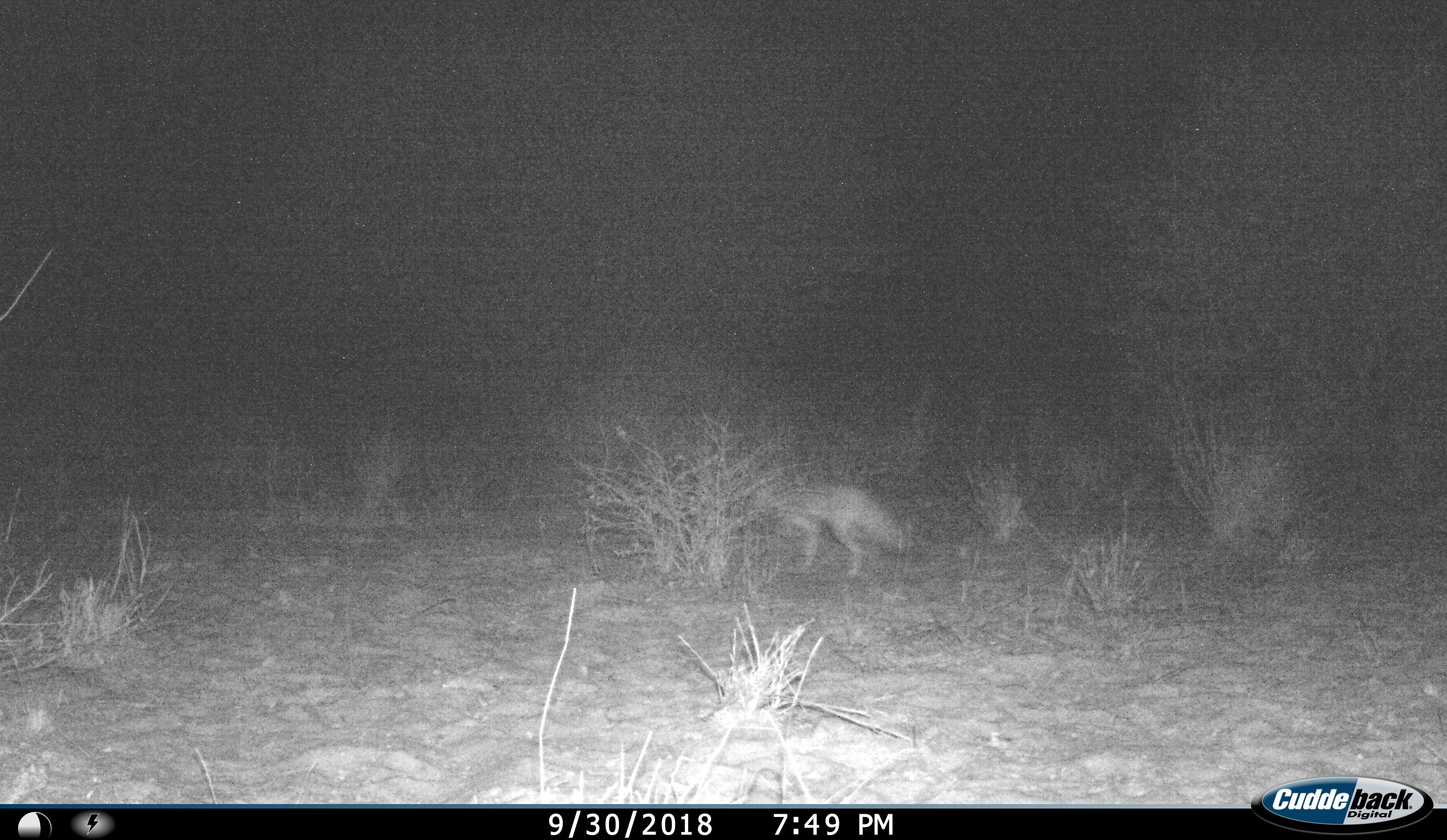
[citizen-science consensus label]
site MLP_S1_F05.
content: unidentified animal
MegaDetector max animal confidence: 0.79